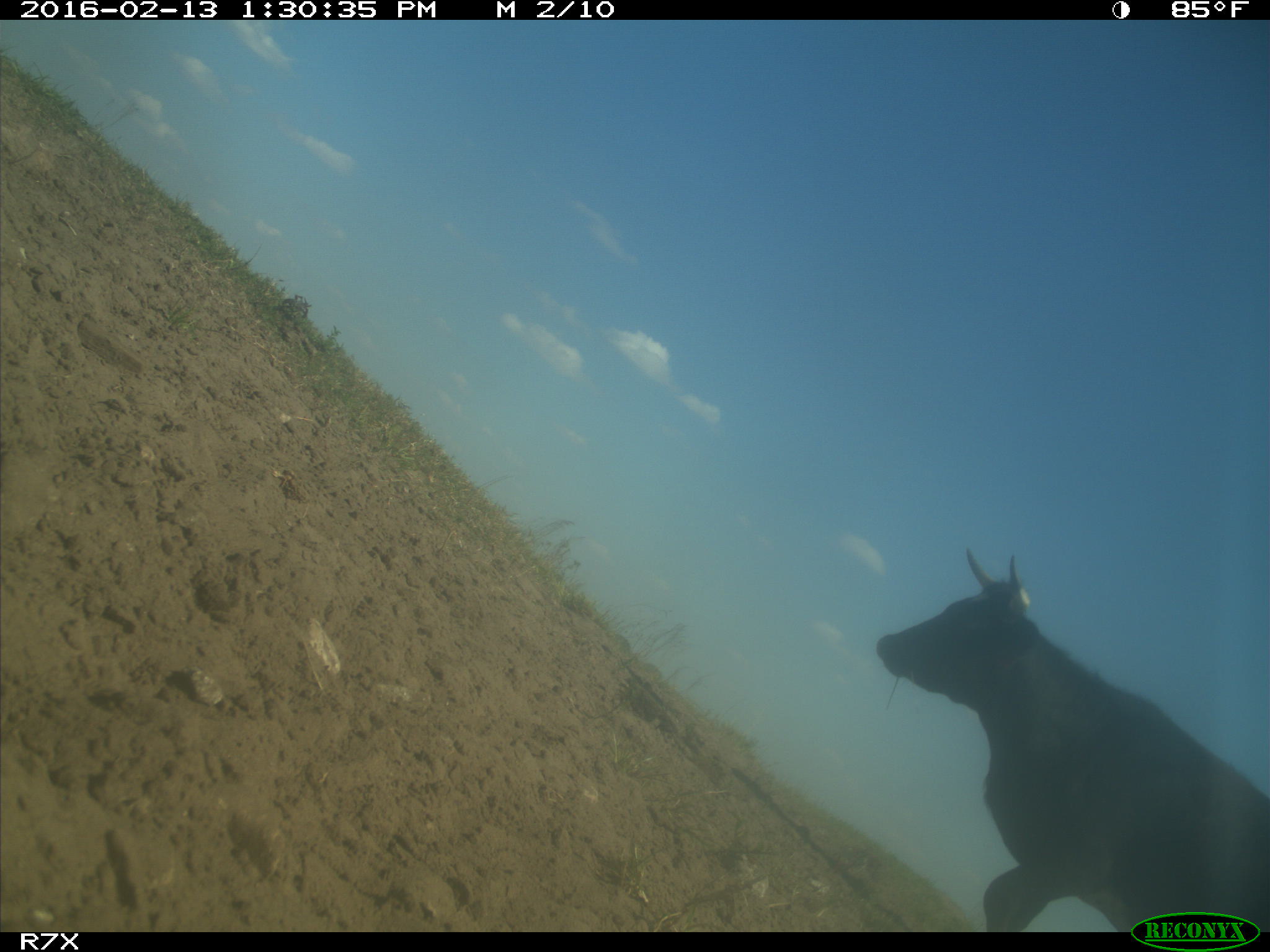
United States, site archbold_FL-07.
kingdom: Animalia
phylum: Chordata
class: Mammalia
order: Artiodactyla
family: Bovidae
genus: Bos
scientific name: Bos taurus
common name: domestic cow